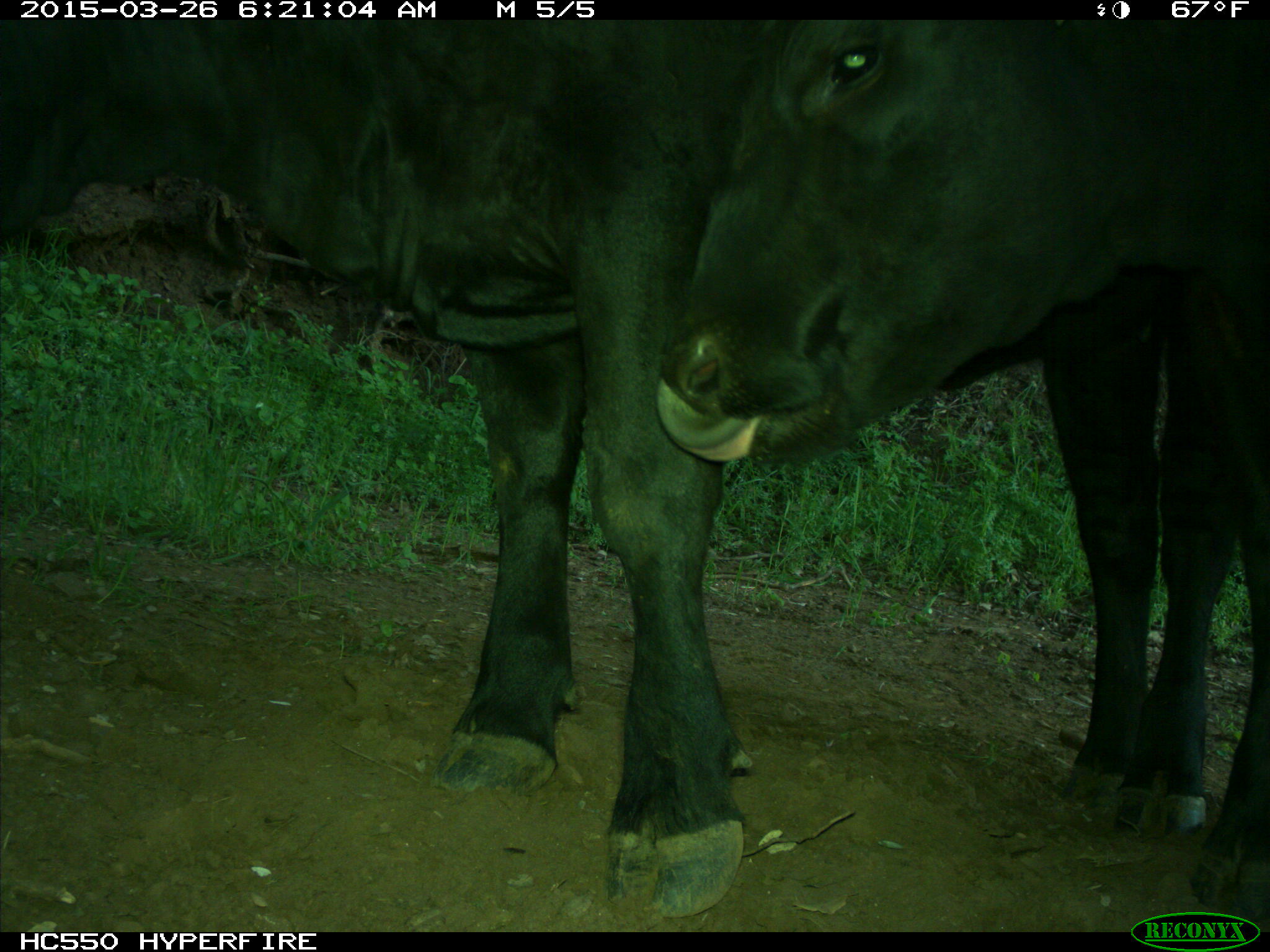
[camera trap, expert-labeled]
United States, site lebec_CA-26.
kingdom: Animalia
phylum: Chordata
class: Mammalia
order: Artiodactyla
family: Bovidae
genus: Bos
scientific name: Bos taurus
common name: domestic cow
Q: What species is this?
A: Bos taurus (domestic cow).